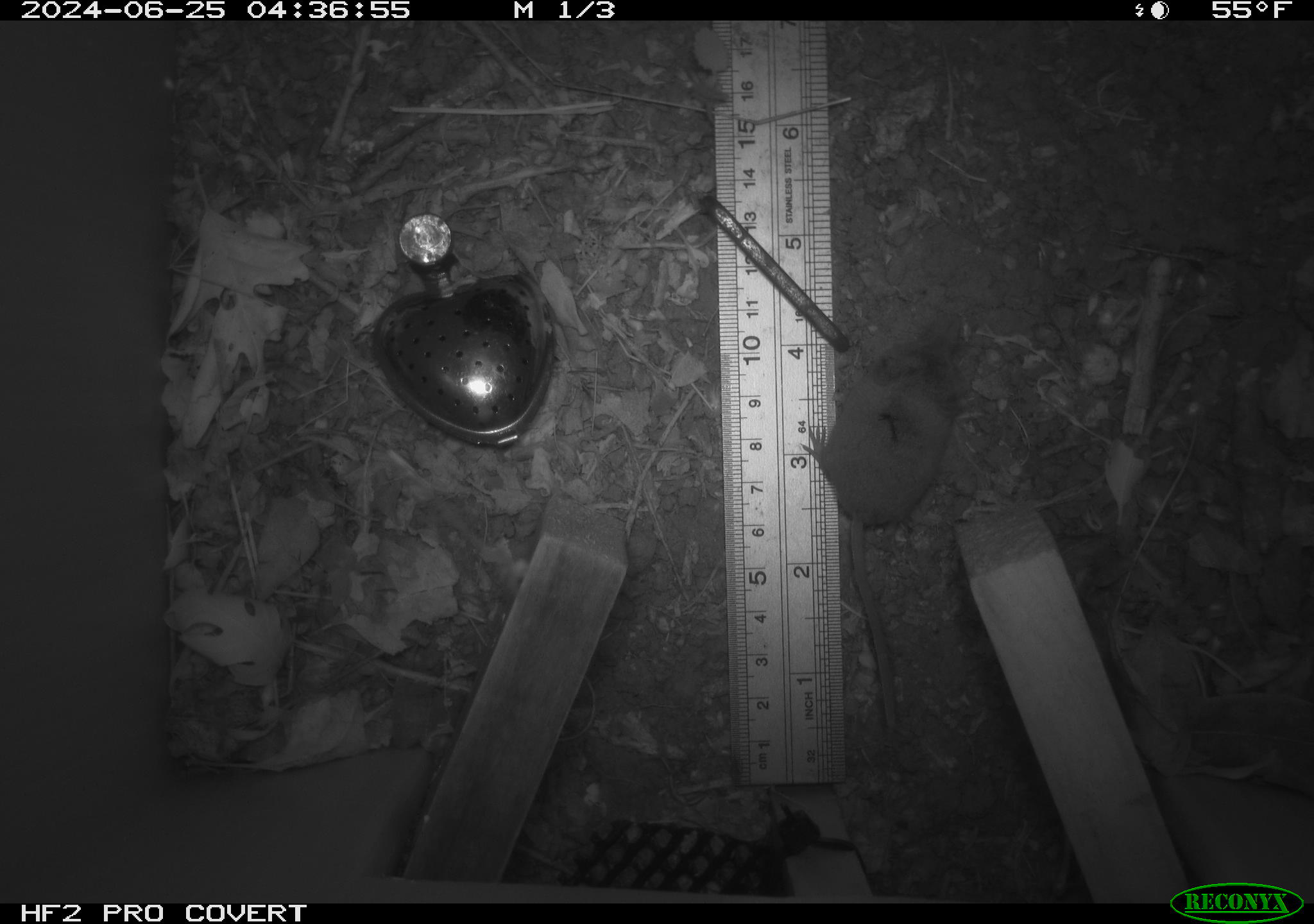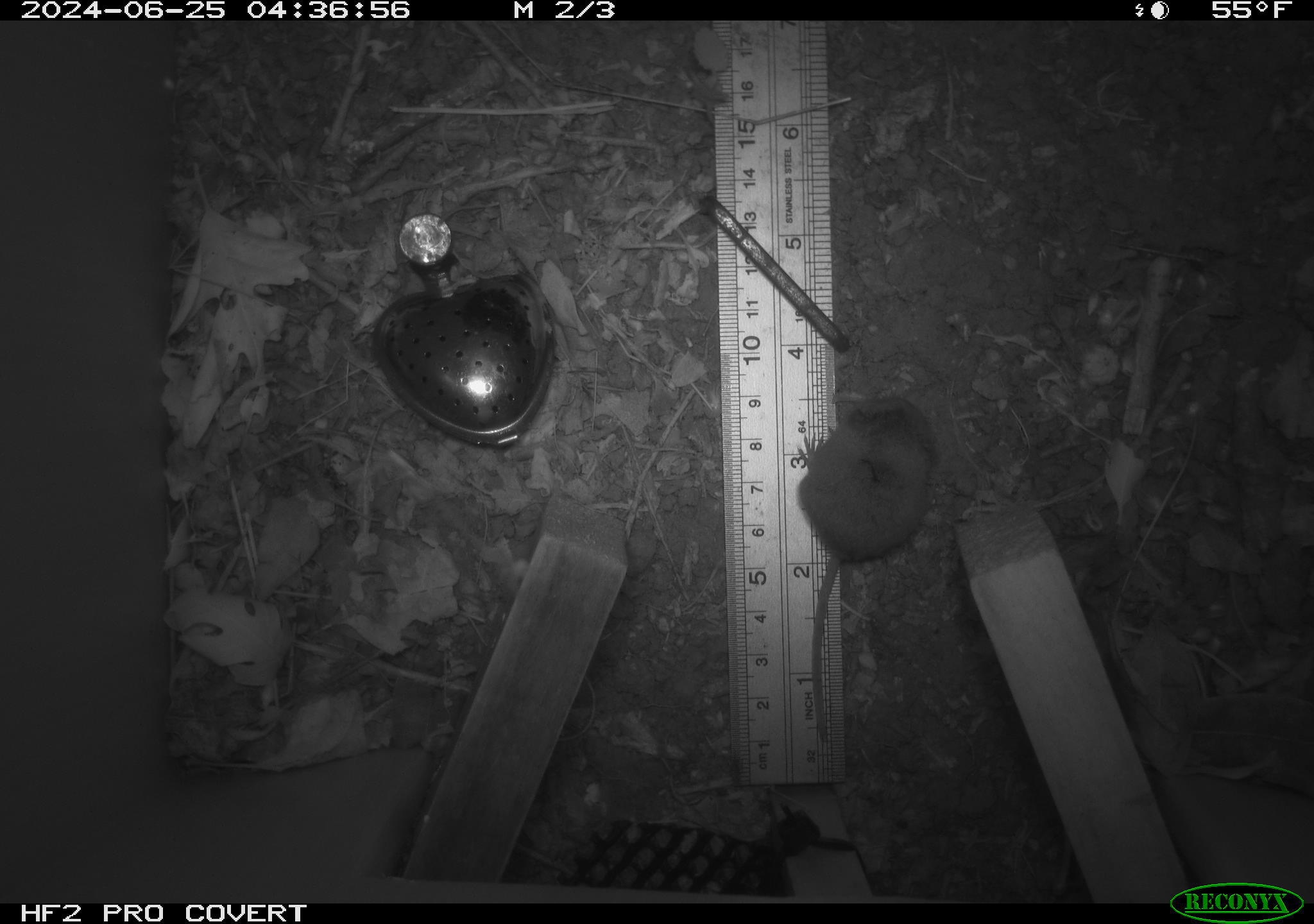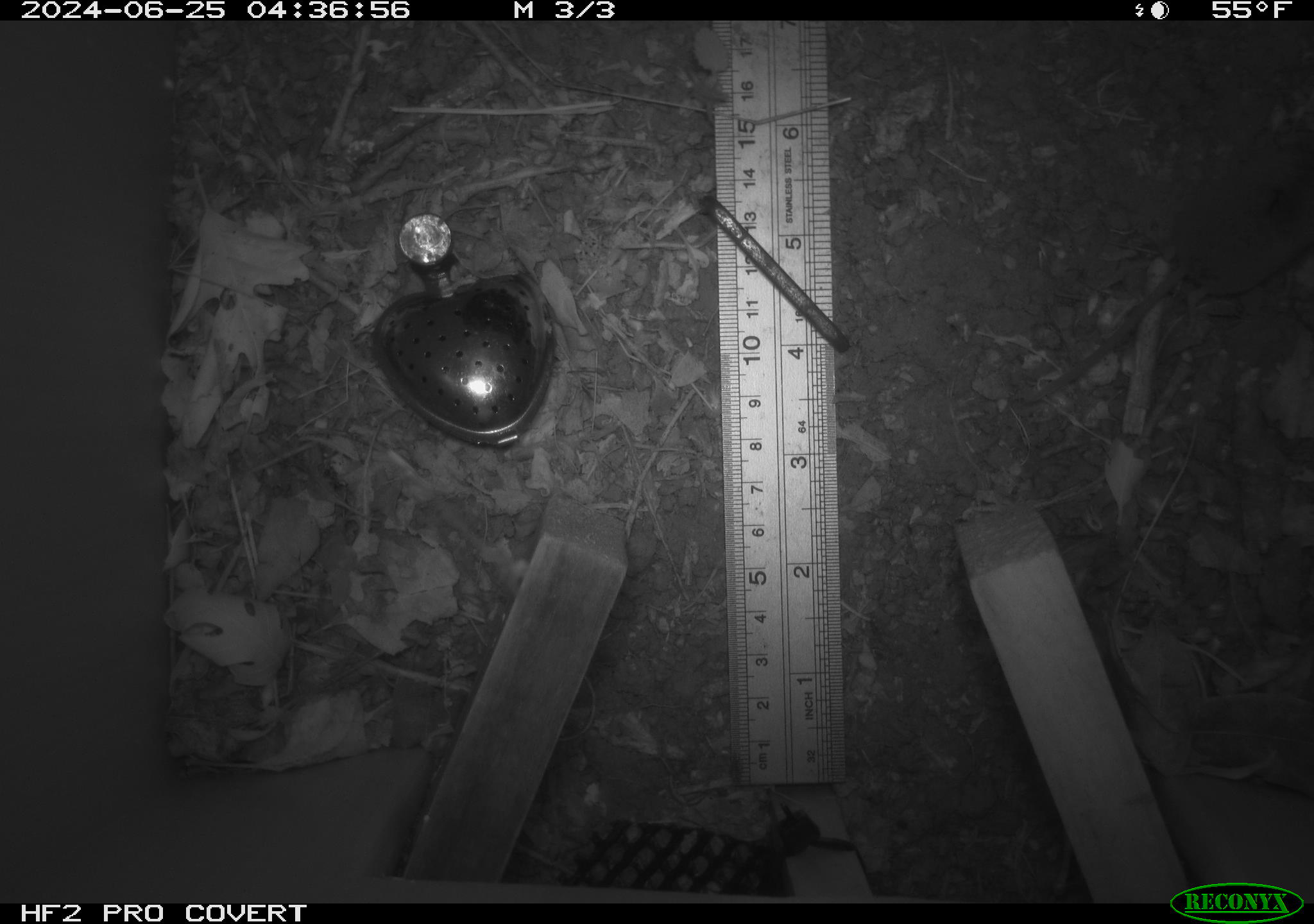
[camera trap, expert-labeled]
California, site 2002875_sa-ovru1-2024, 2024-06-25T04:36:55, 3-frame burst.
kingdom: Animalia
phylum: Chordata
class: Mammalia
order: Eulipotyphla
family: Soricidae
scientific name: Soricidae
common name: shrews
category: soricidae family